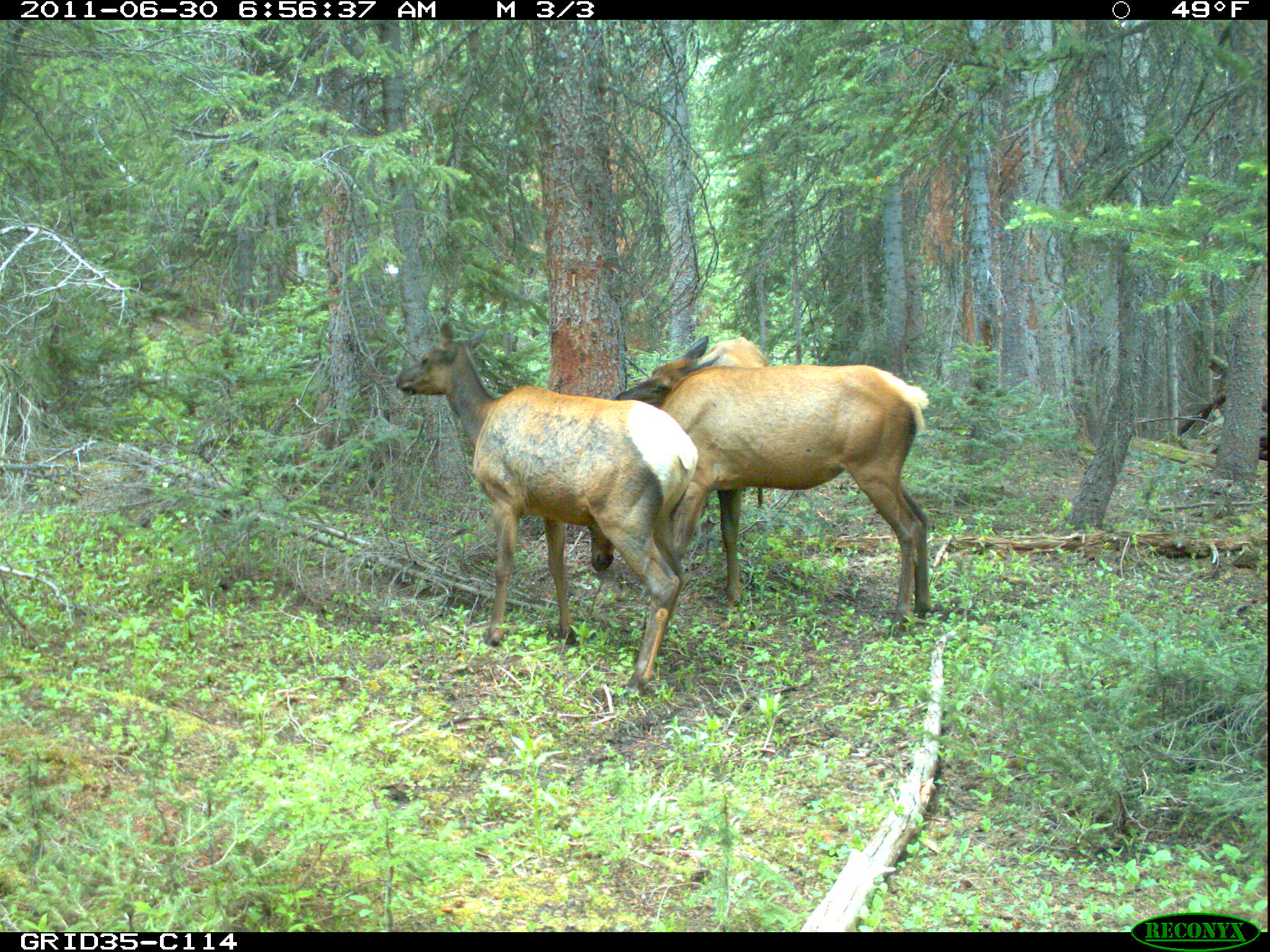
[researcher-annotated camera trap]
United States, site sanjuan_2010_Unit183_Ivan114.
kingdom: Animalia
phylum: Chordata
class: Mammalia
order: Artiodactyla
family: Cervidae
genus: Cervus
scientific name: Cervus elaphus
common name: red deer